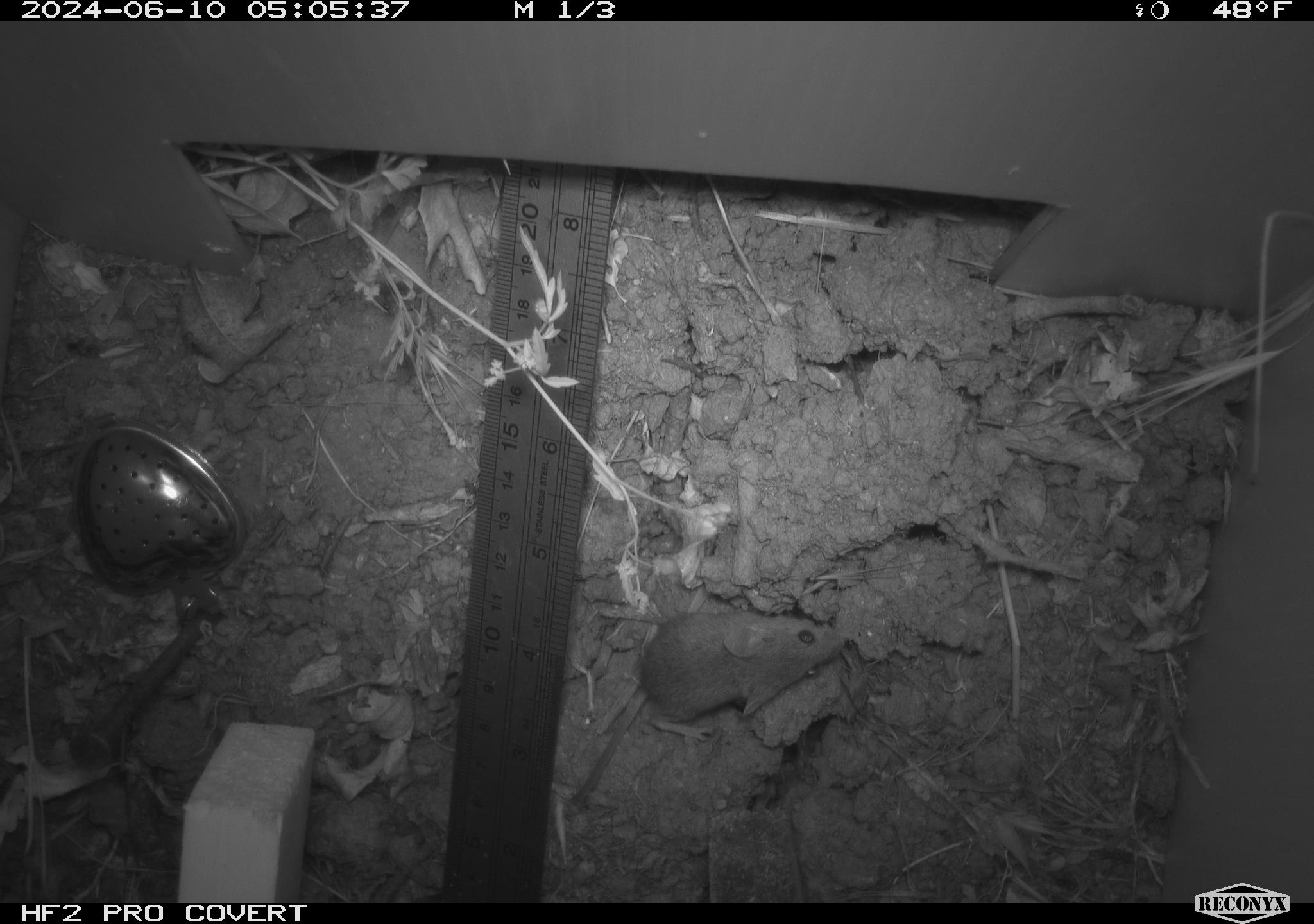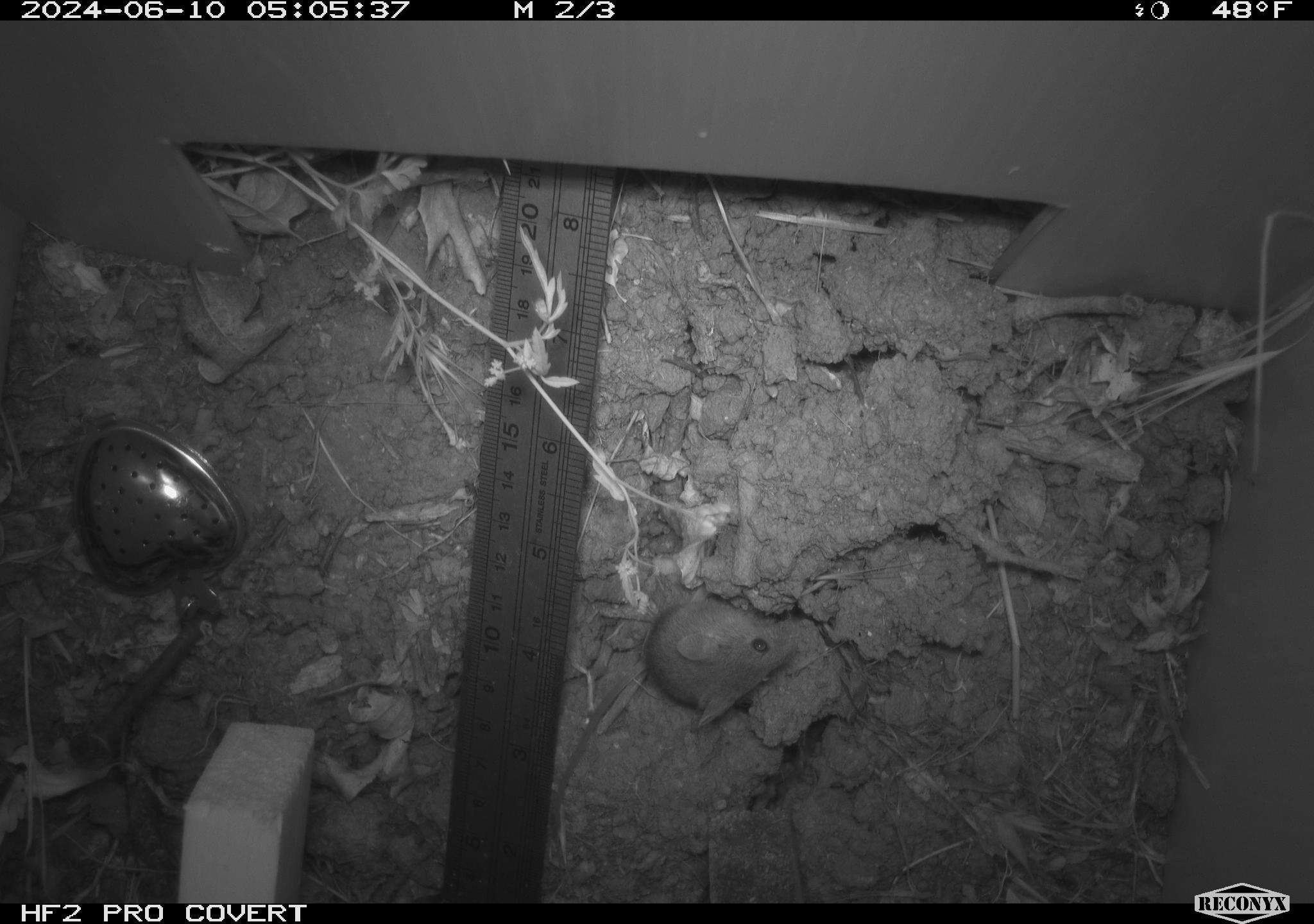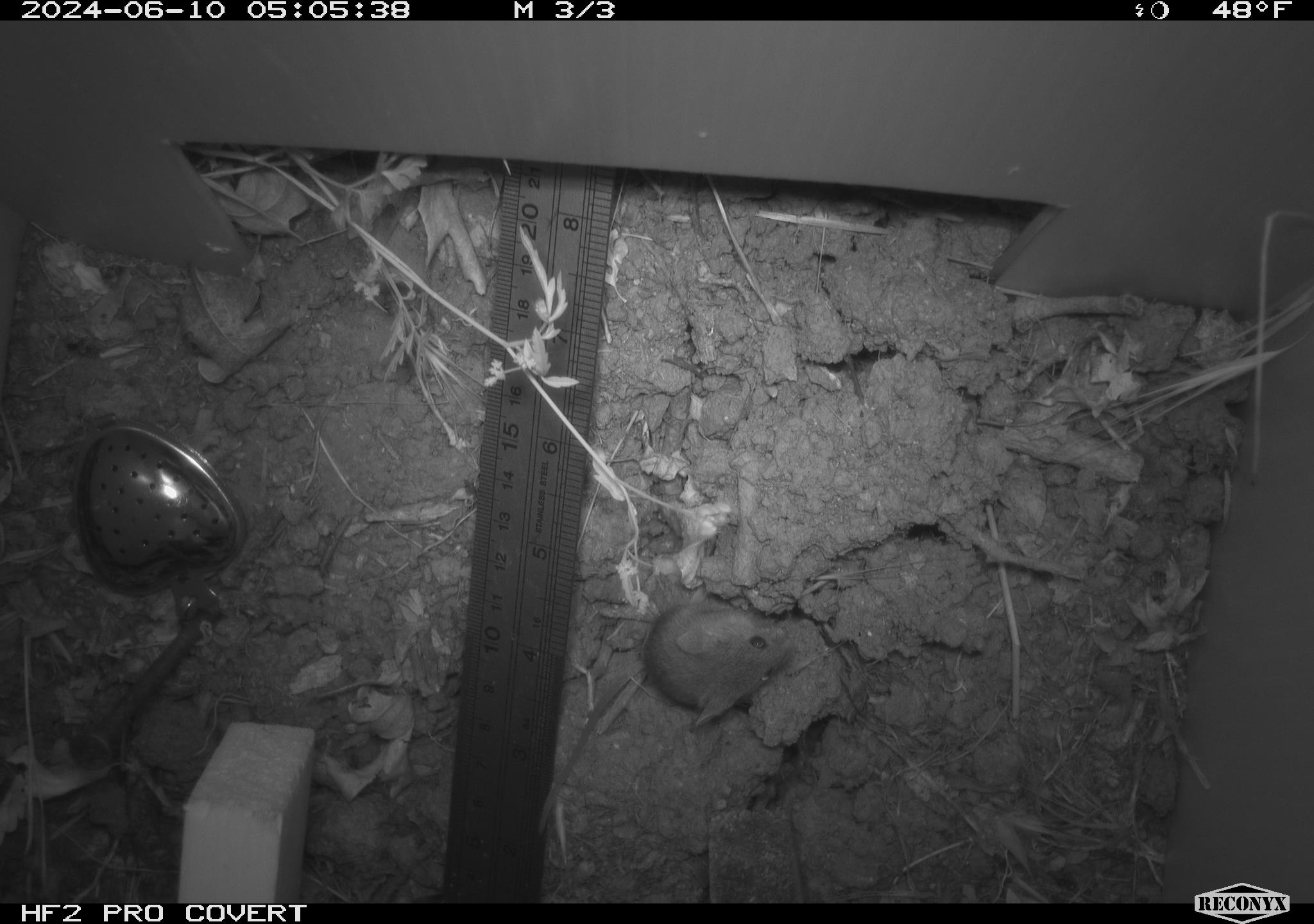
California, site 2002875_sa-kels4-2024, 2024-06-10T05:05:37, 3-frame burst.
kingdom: Animalia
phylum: Chordata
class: Mammalia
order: Rodentia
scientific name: Rodentia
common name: rodent